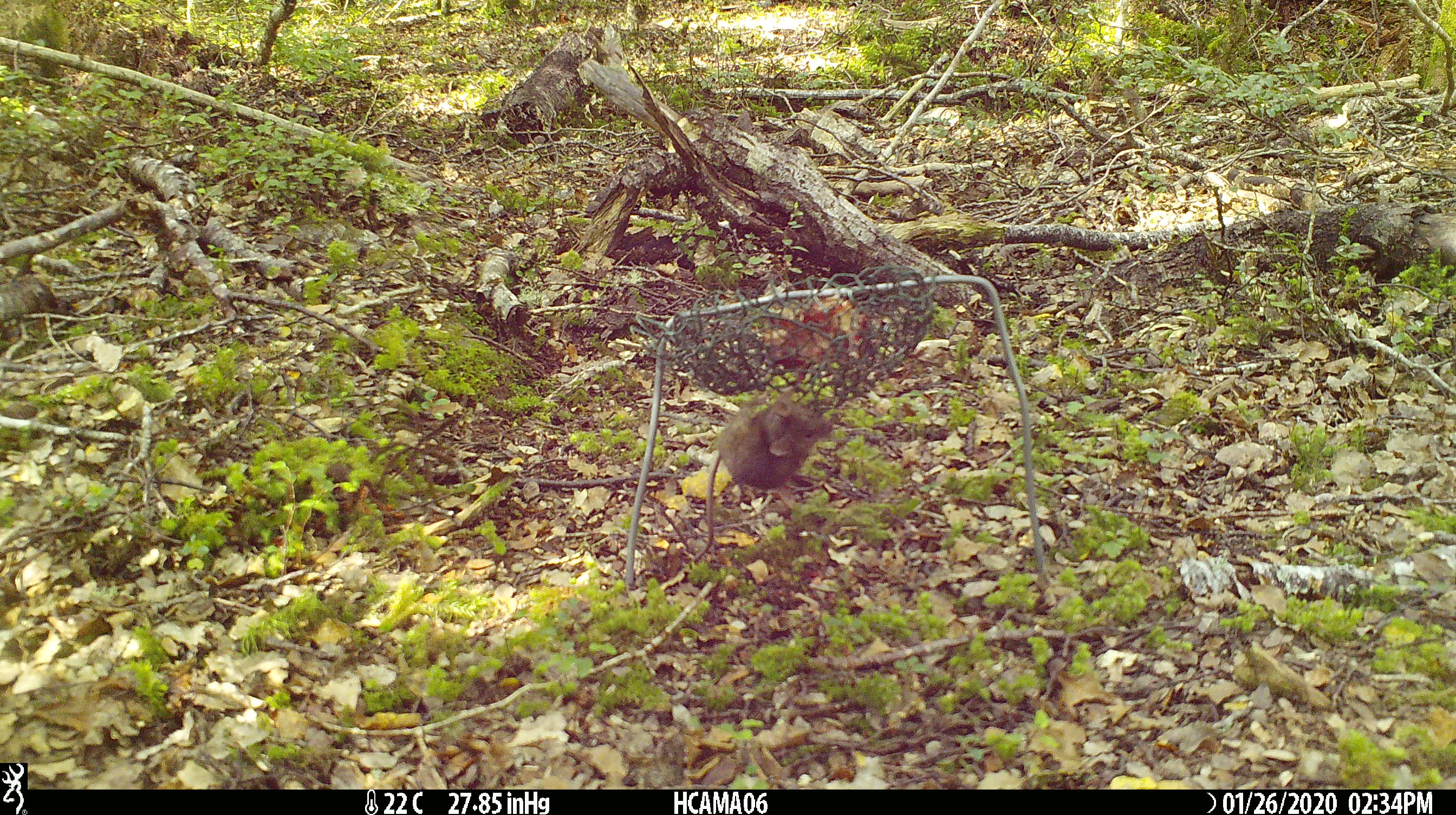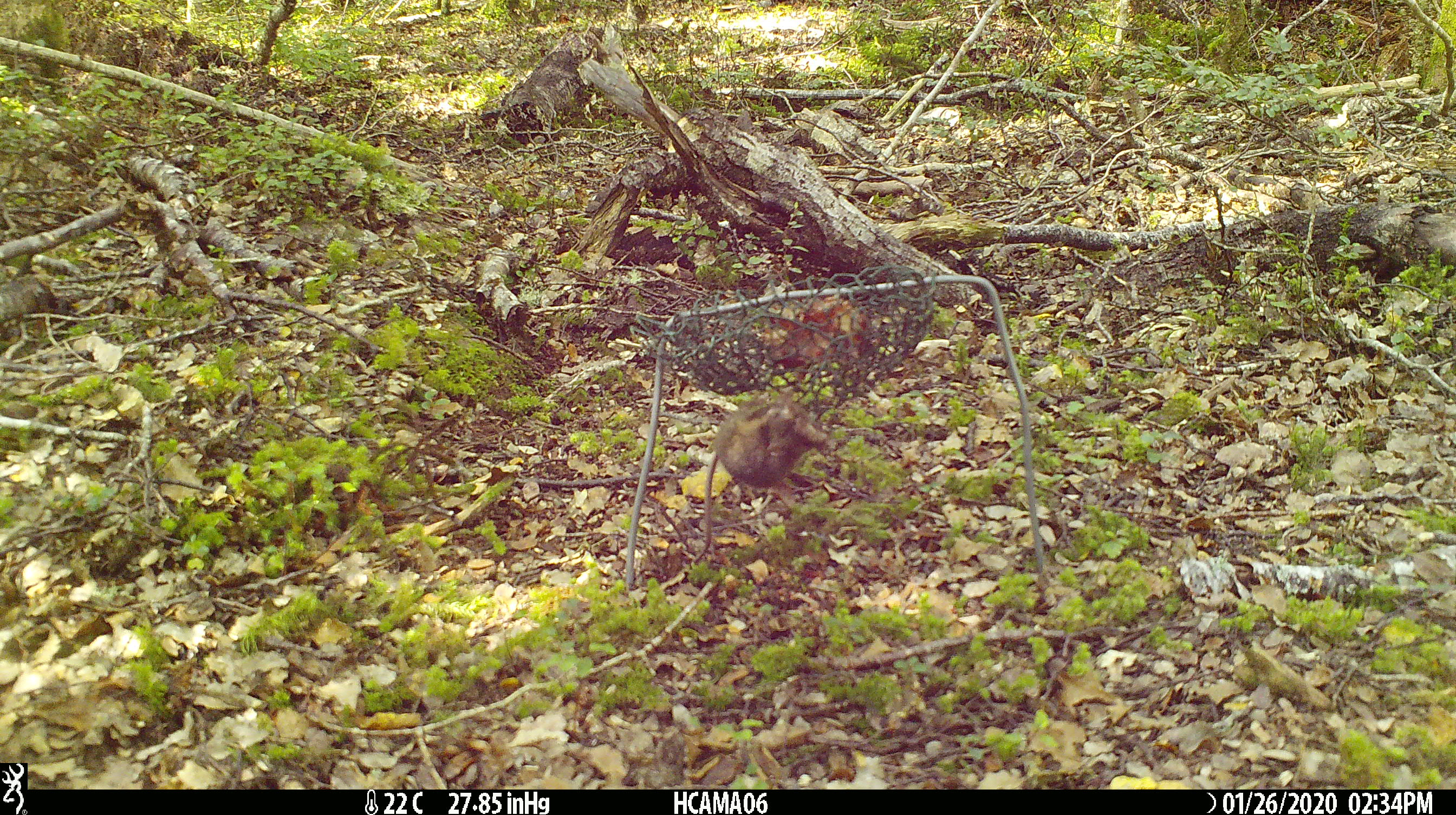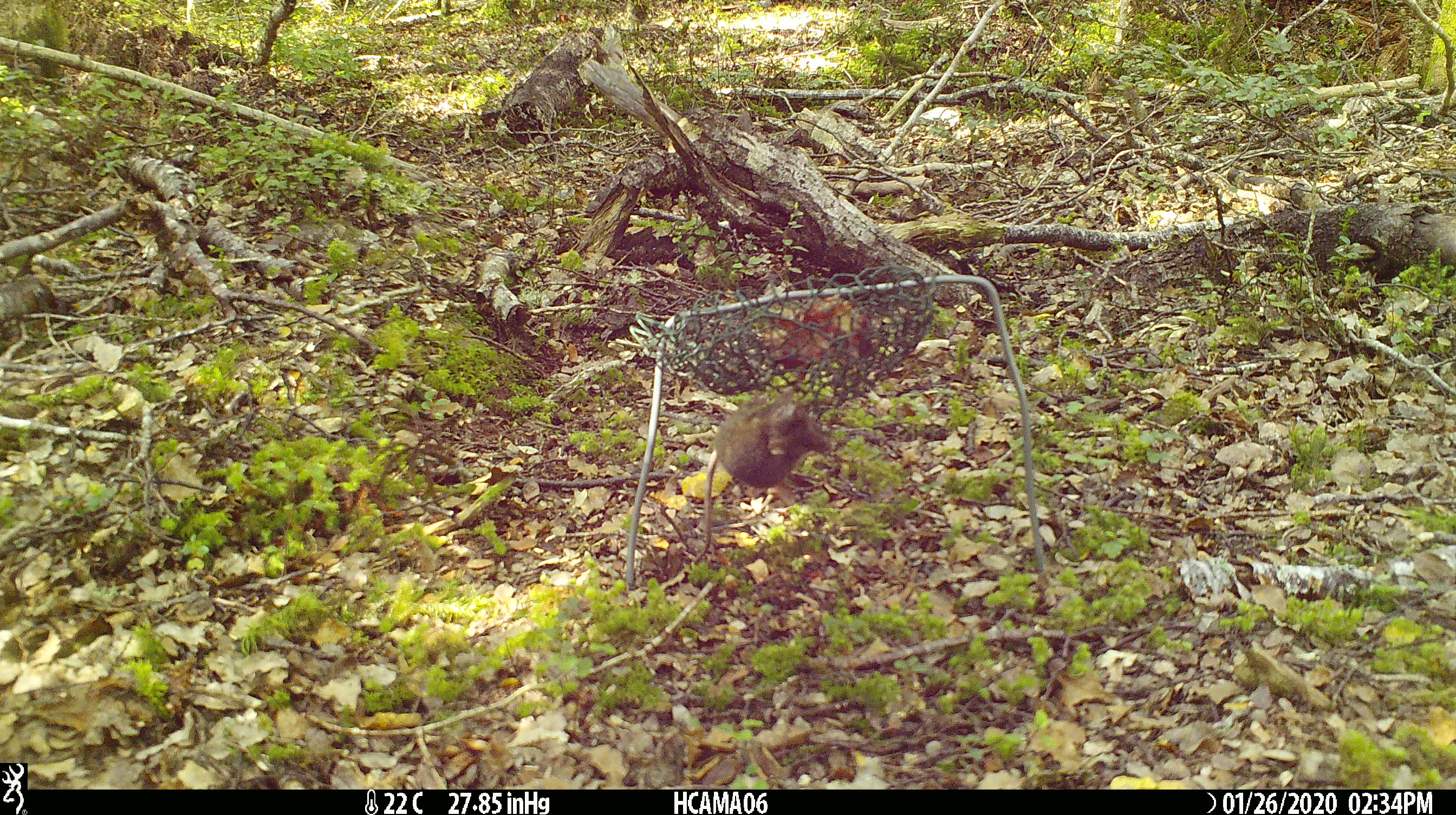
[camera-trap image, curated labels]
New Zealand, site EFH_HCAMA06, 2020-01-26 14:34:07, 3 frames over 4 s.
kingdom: Animalia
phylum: Chordata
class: Mammalia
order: Rodentia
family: Muridae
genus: Mus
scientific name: Mus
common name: mouse